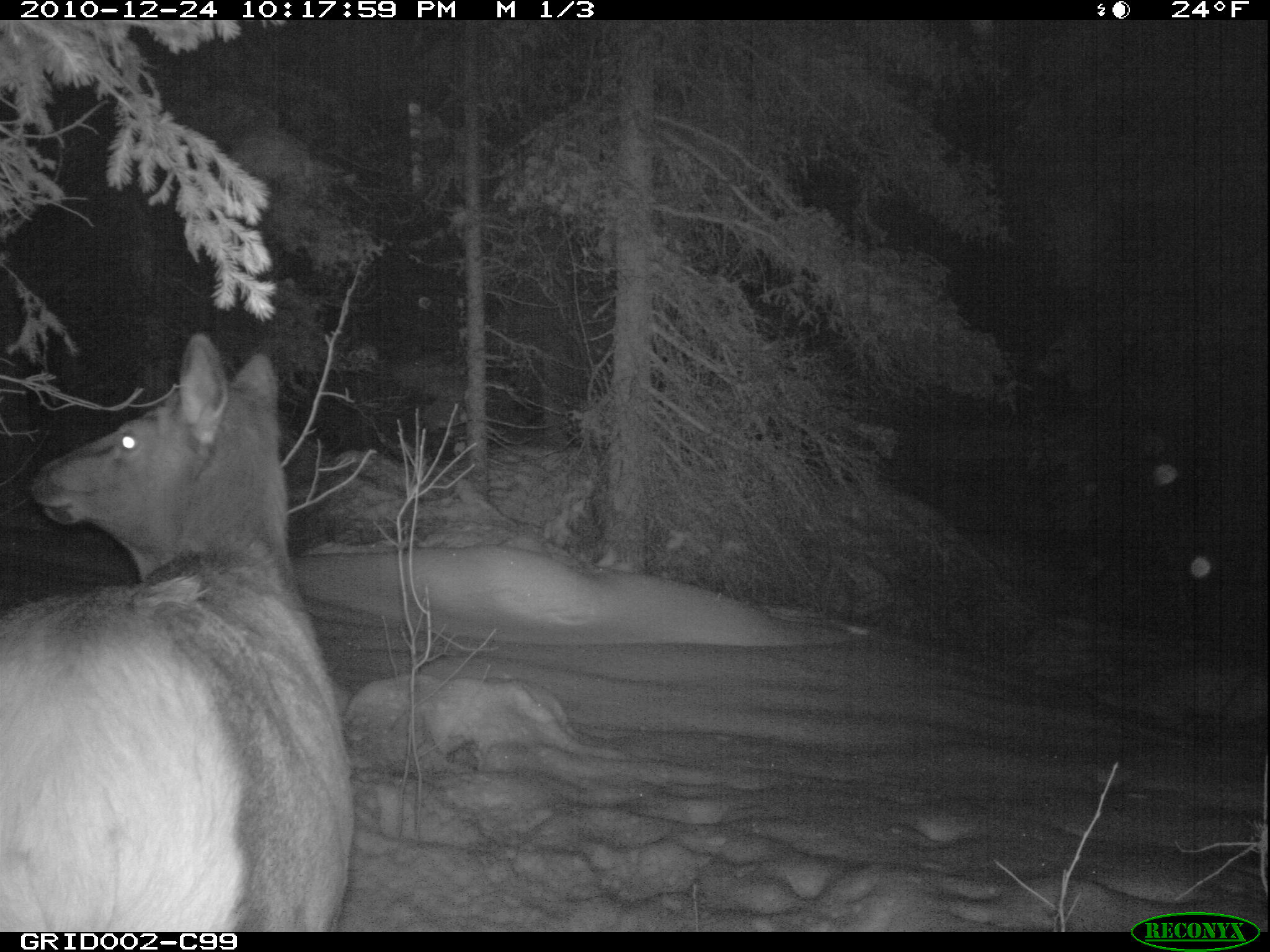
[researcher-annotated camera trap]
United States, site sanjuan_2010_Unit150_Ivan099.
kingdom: Animalia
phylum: Chordata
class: Mammalia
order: Artiodactyla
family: Cervidae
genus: Cervus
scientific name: Cervus elaphus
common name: red deer